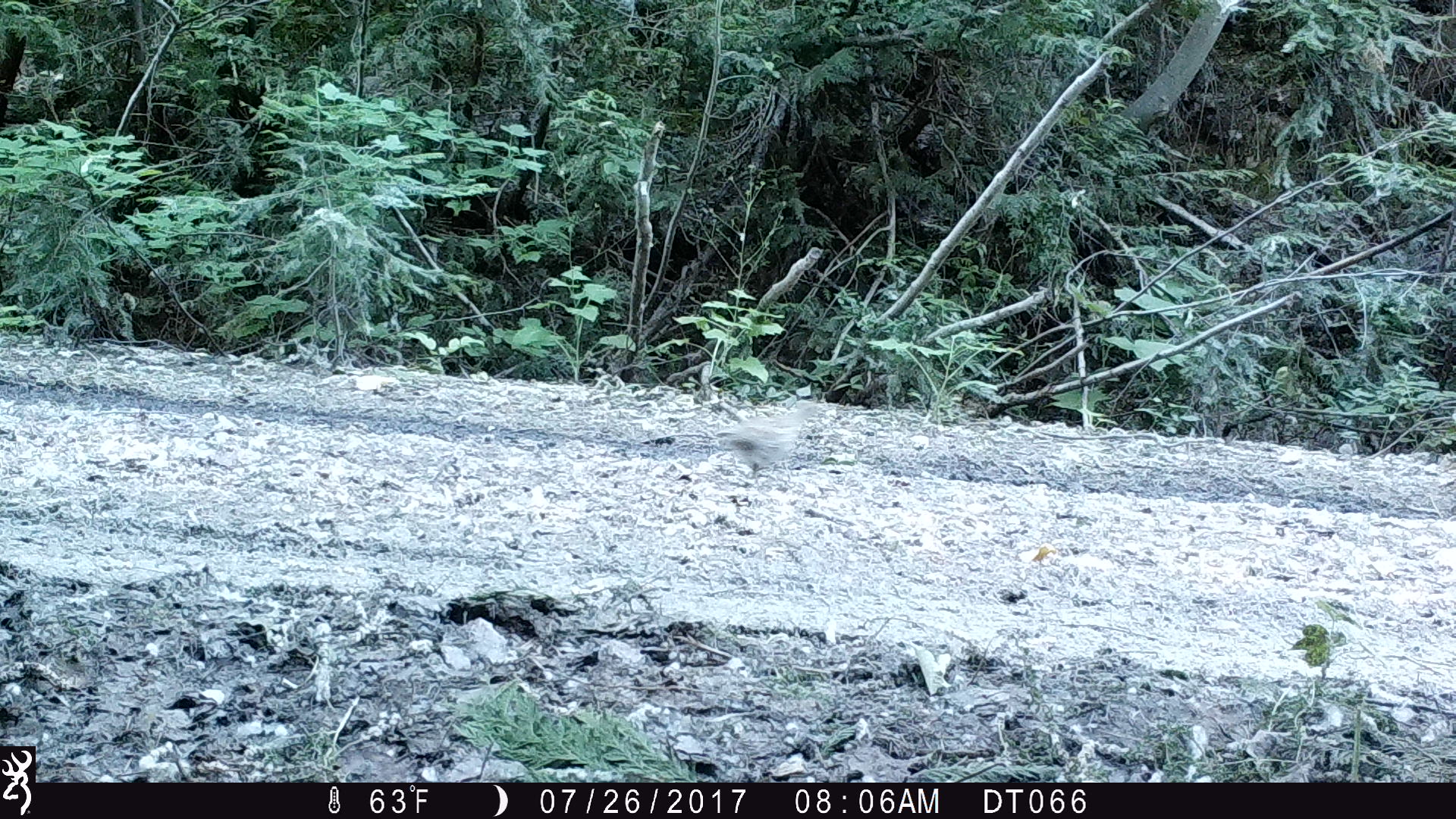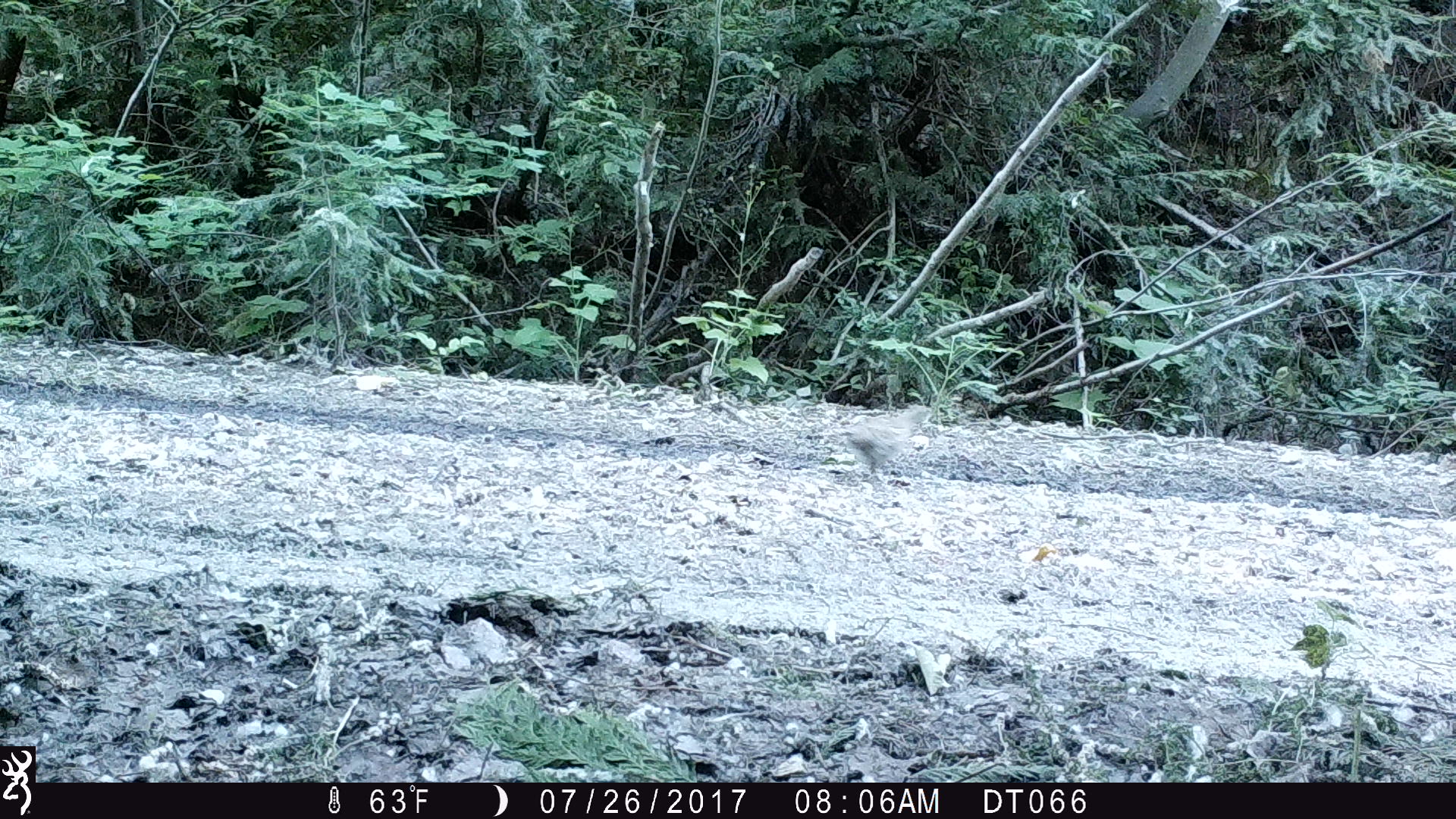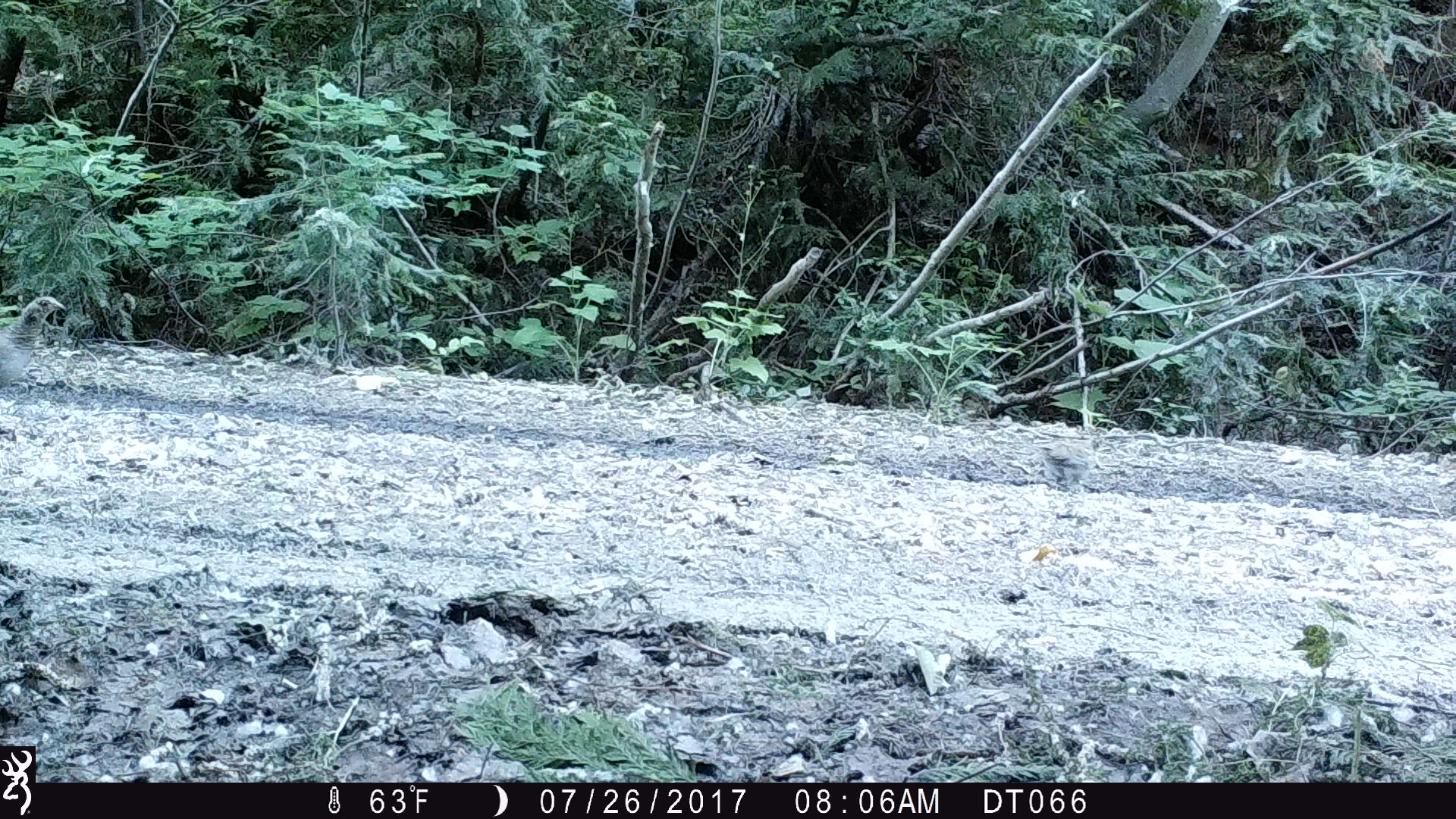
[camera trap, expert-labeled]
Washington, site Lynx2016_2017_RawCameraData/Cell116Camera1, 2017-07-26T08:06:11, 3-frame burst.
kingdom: Animalia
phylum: Chordata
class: Aves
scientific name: Aves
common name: birds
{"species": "Aves (birds)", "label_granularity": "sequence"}